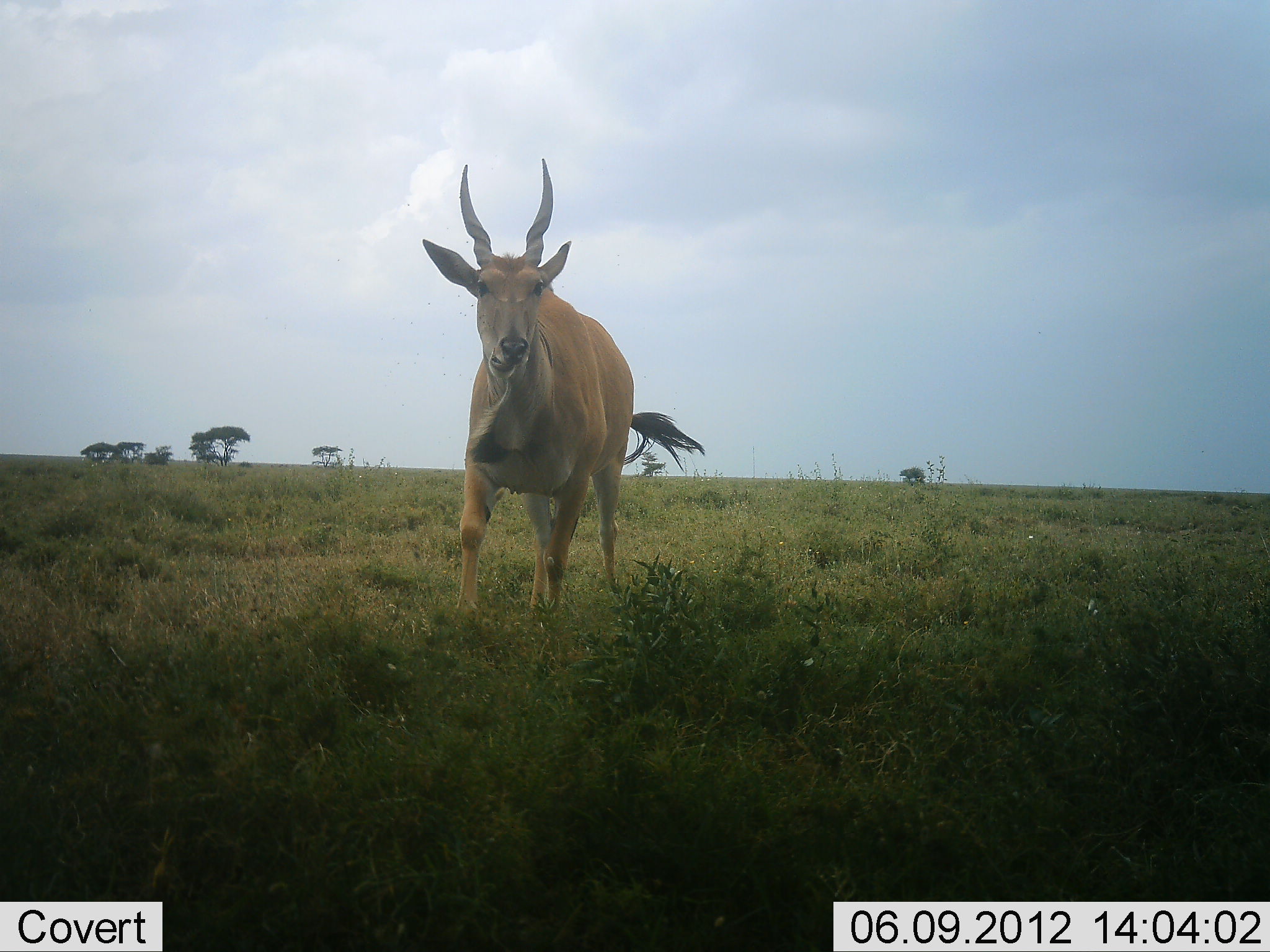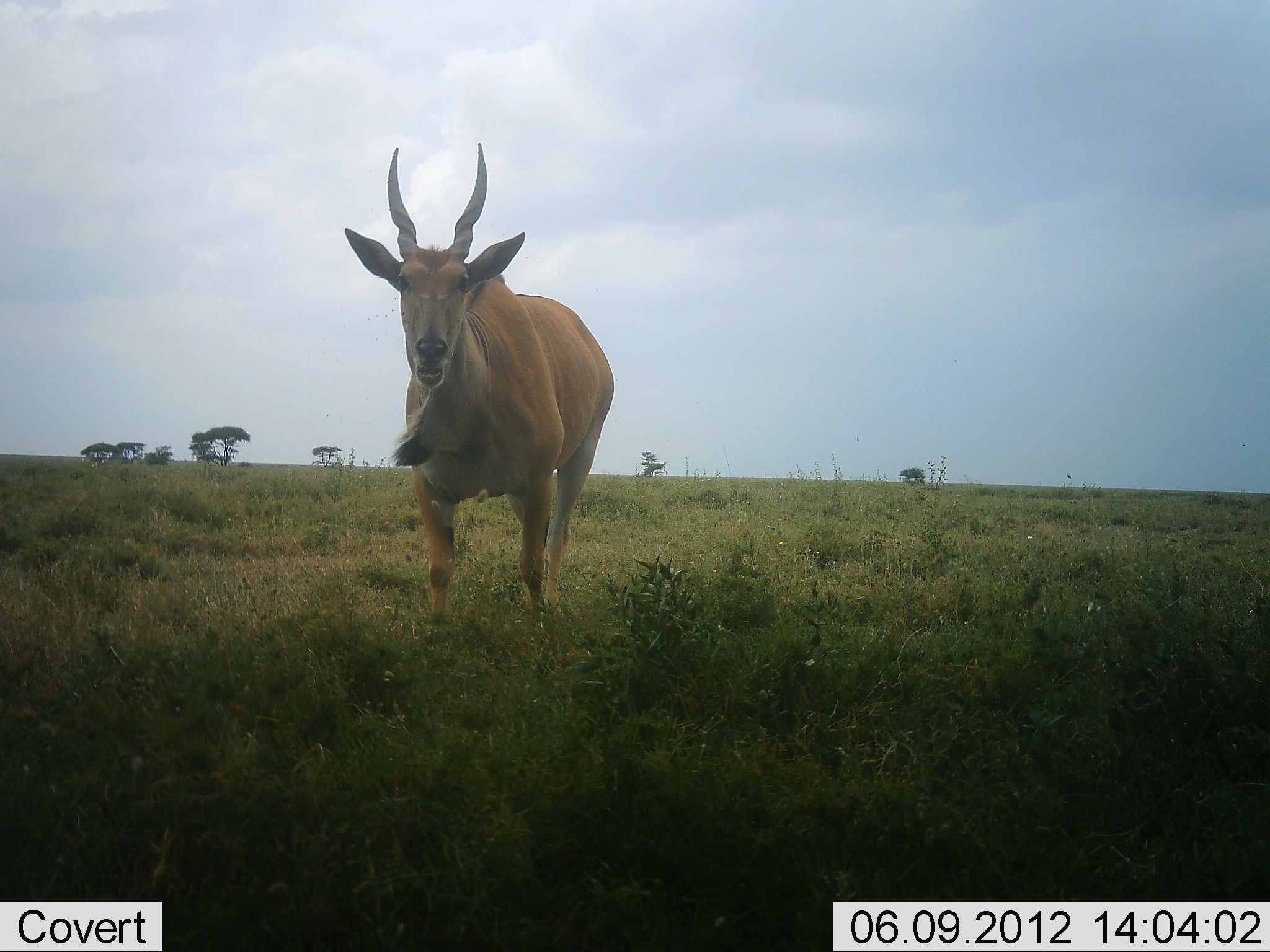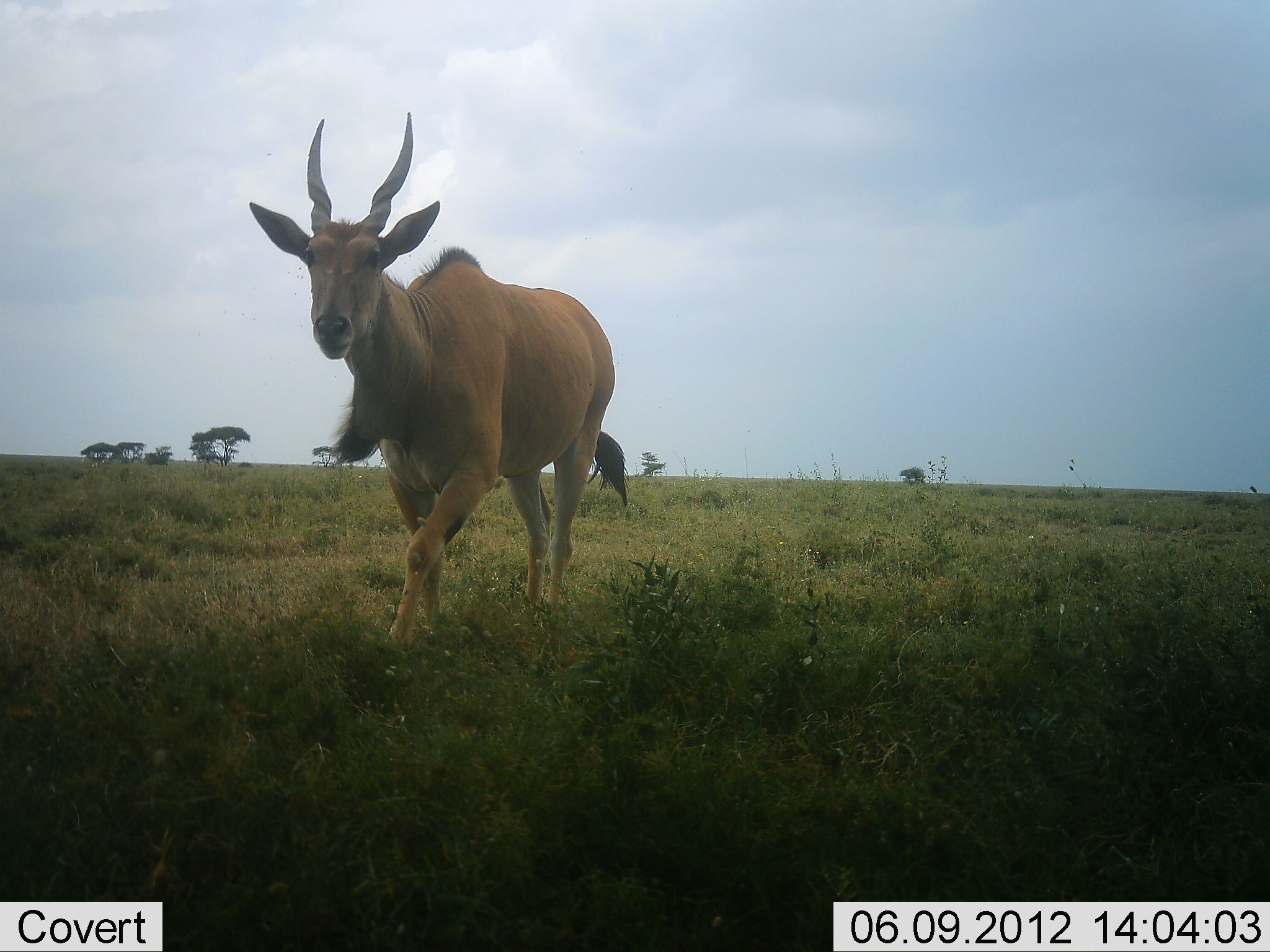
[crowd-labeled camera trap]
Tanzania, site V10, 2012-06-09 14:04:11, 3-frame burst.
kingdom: Animalia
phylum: Chordata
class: Mammalia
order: Artiodactyla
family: Bovidae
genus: Tragelaphus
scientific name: Tragelaphus oryx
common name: eland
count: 1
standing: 20%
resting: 0%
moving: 80%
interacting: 0%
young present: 0%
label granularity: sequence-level